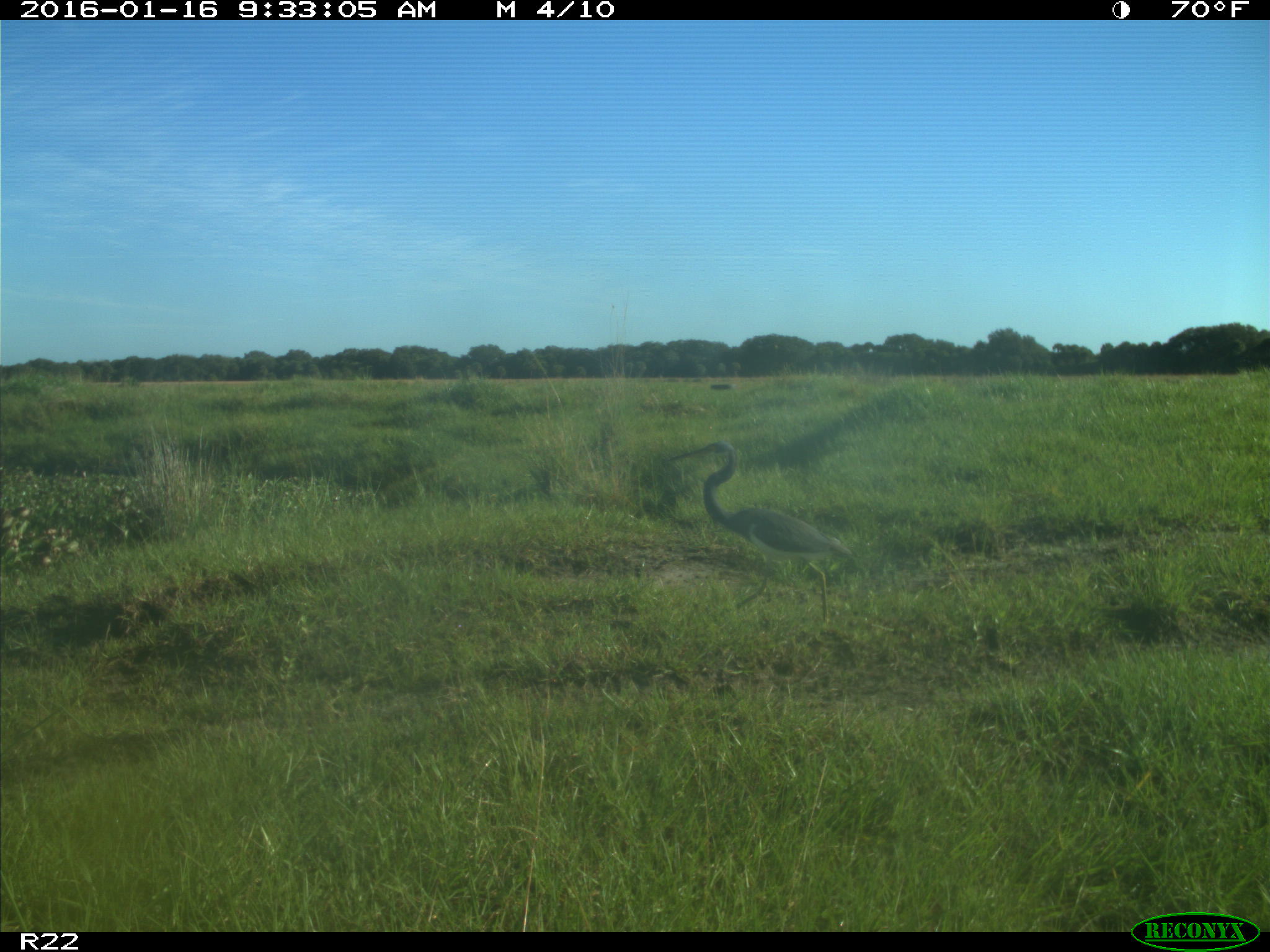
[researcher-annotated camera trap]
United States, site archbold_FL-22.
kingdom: Animalia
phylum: Chordata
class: Aves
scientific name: Aves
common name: birds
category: unidentified bird